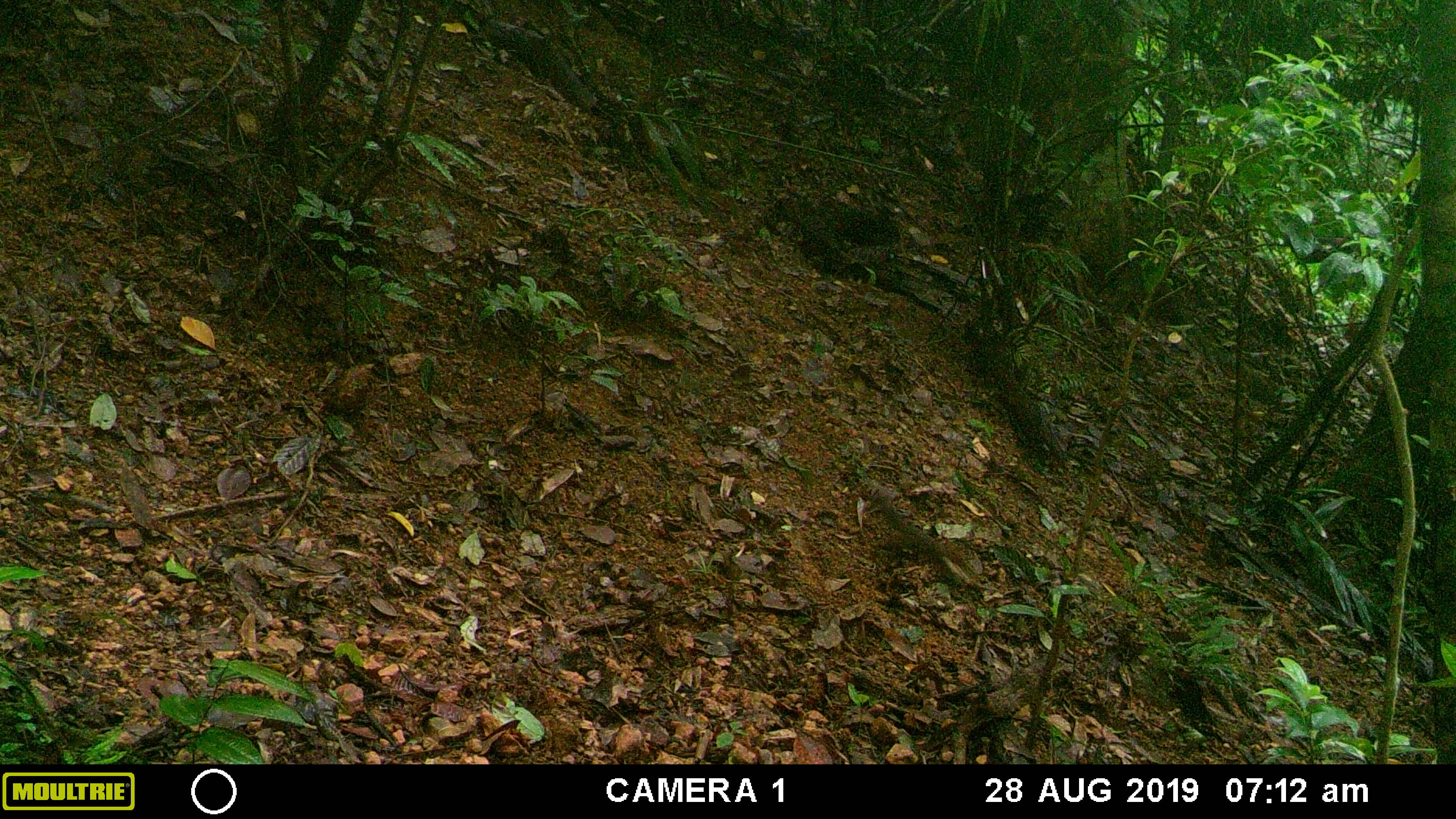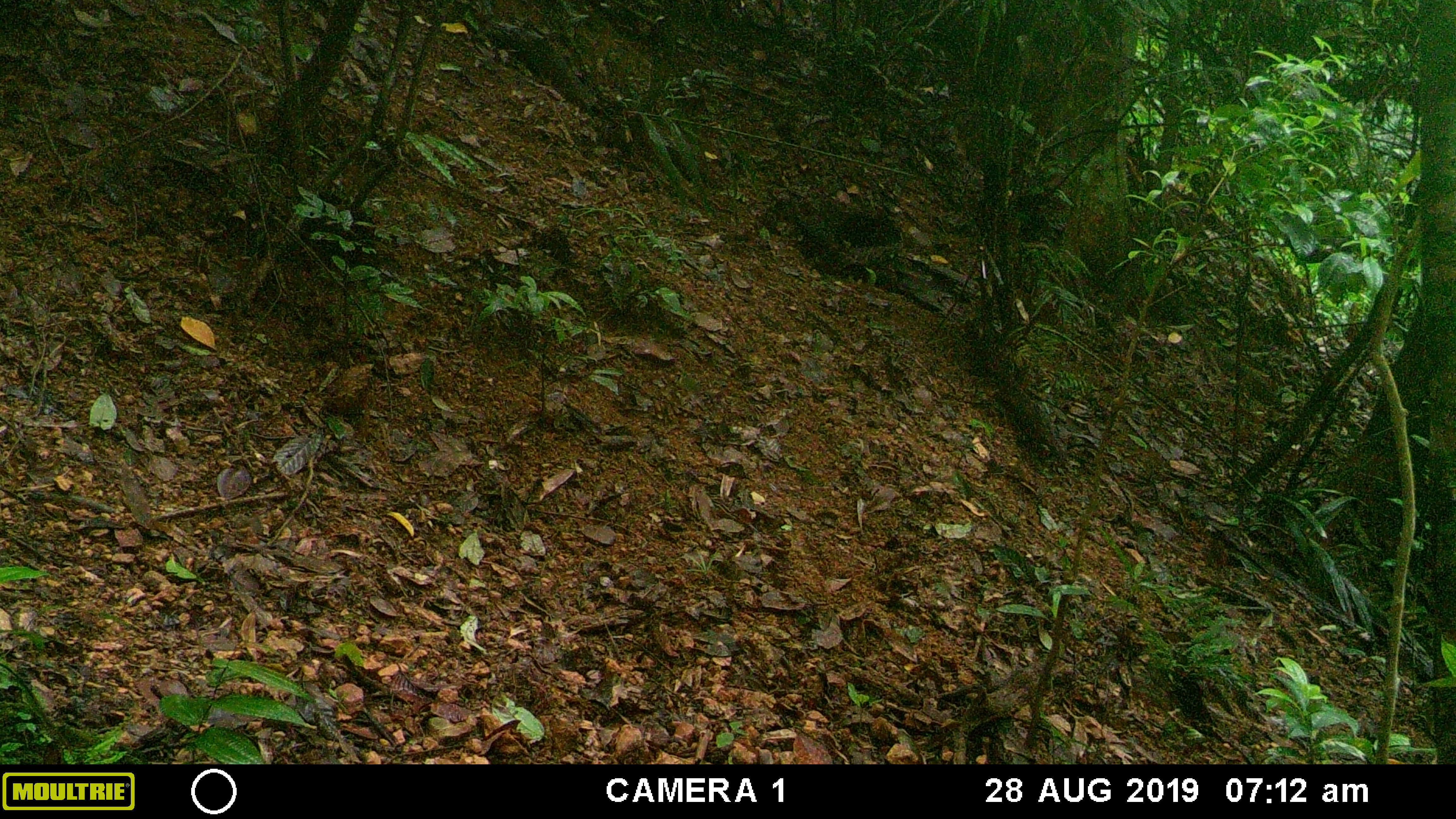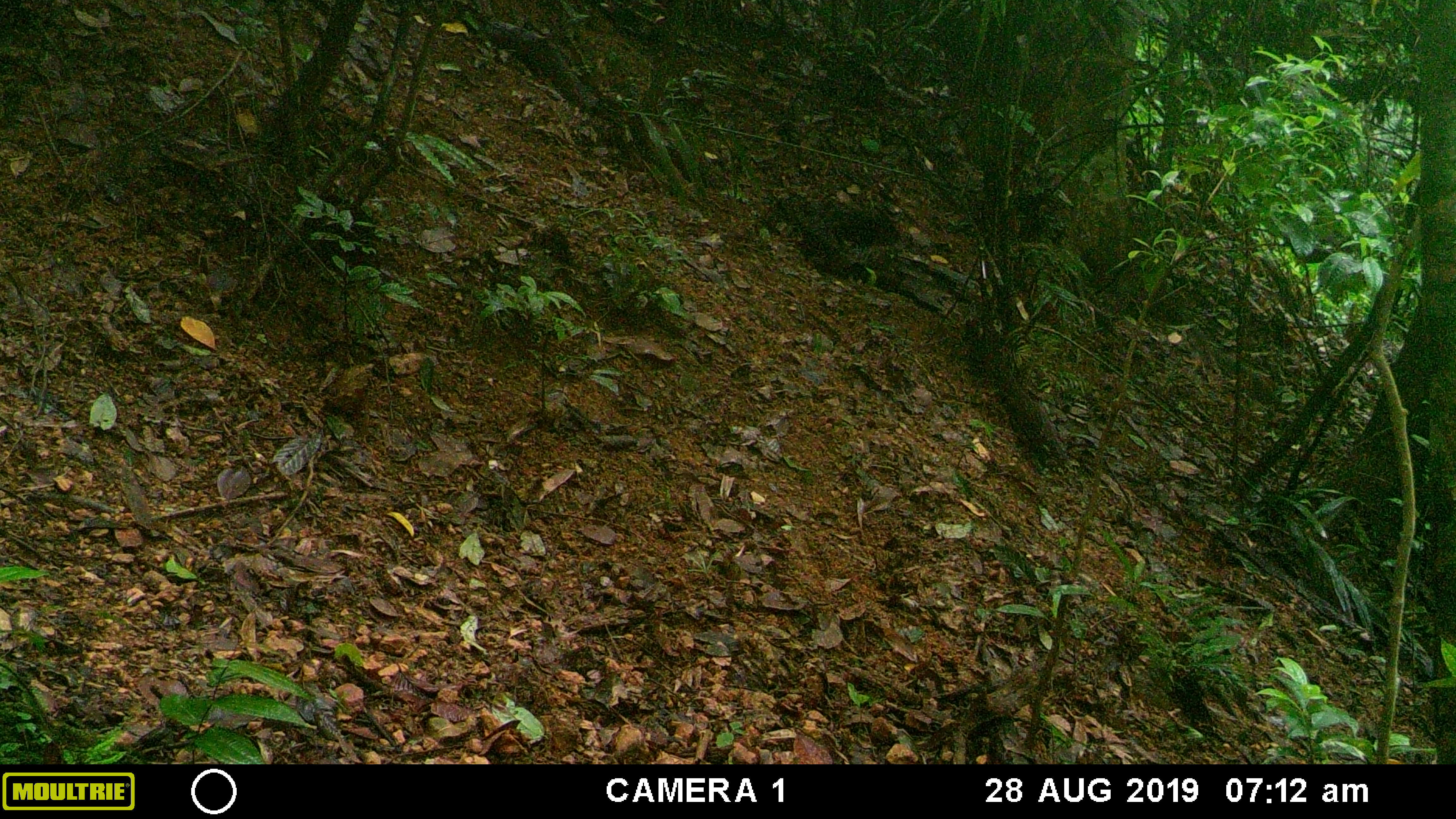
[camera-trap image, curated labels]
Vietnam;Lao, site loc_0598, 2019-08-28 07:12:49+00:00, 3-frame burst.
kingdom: Animalia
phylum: Chordata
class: Mammalia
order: Rodentia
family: Sciuridae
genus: Sciurus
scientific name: Sciurus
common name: squirrel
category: unidentified squirrel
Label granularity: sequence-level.